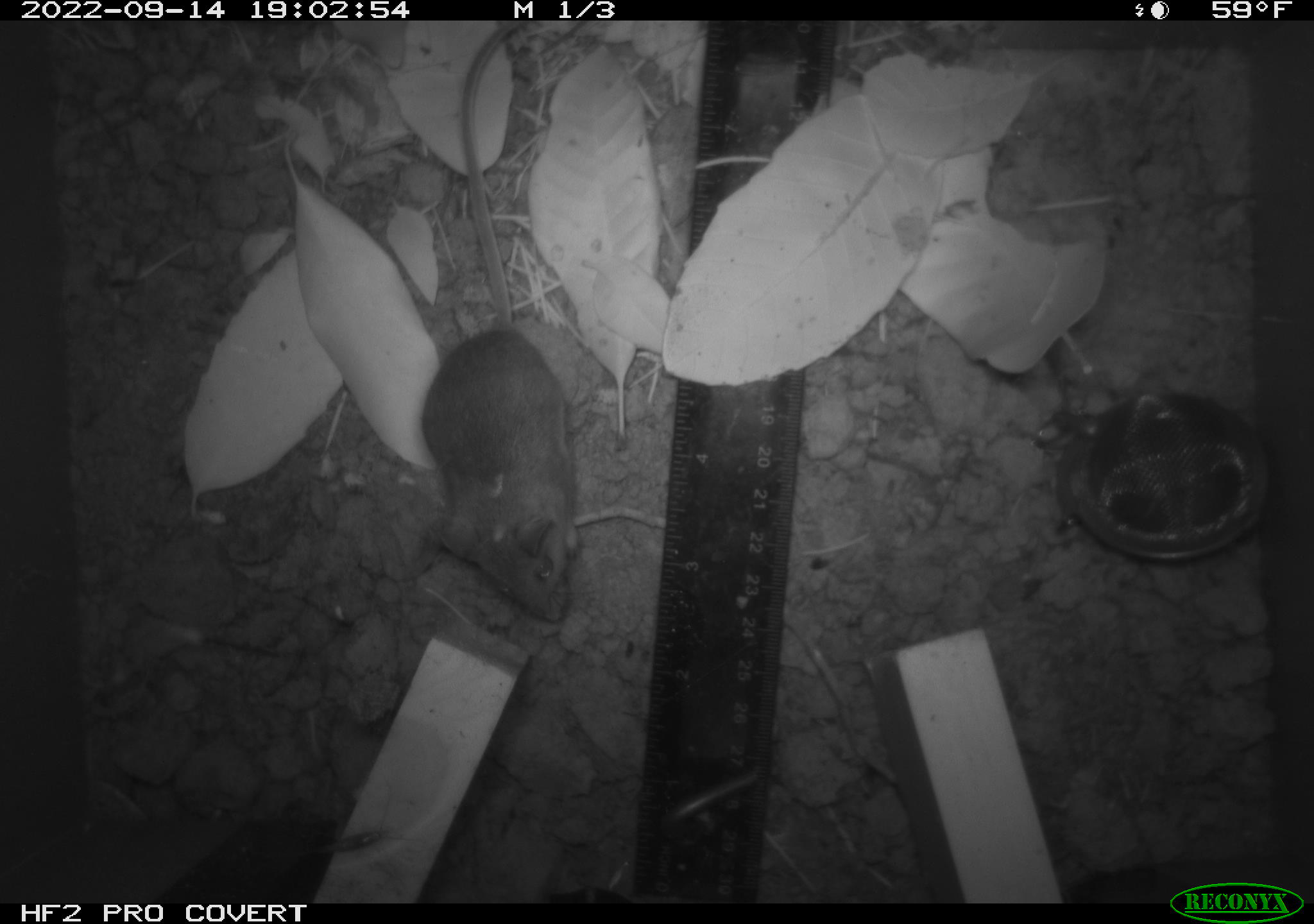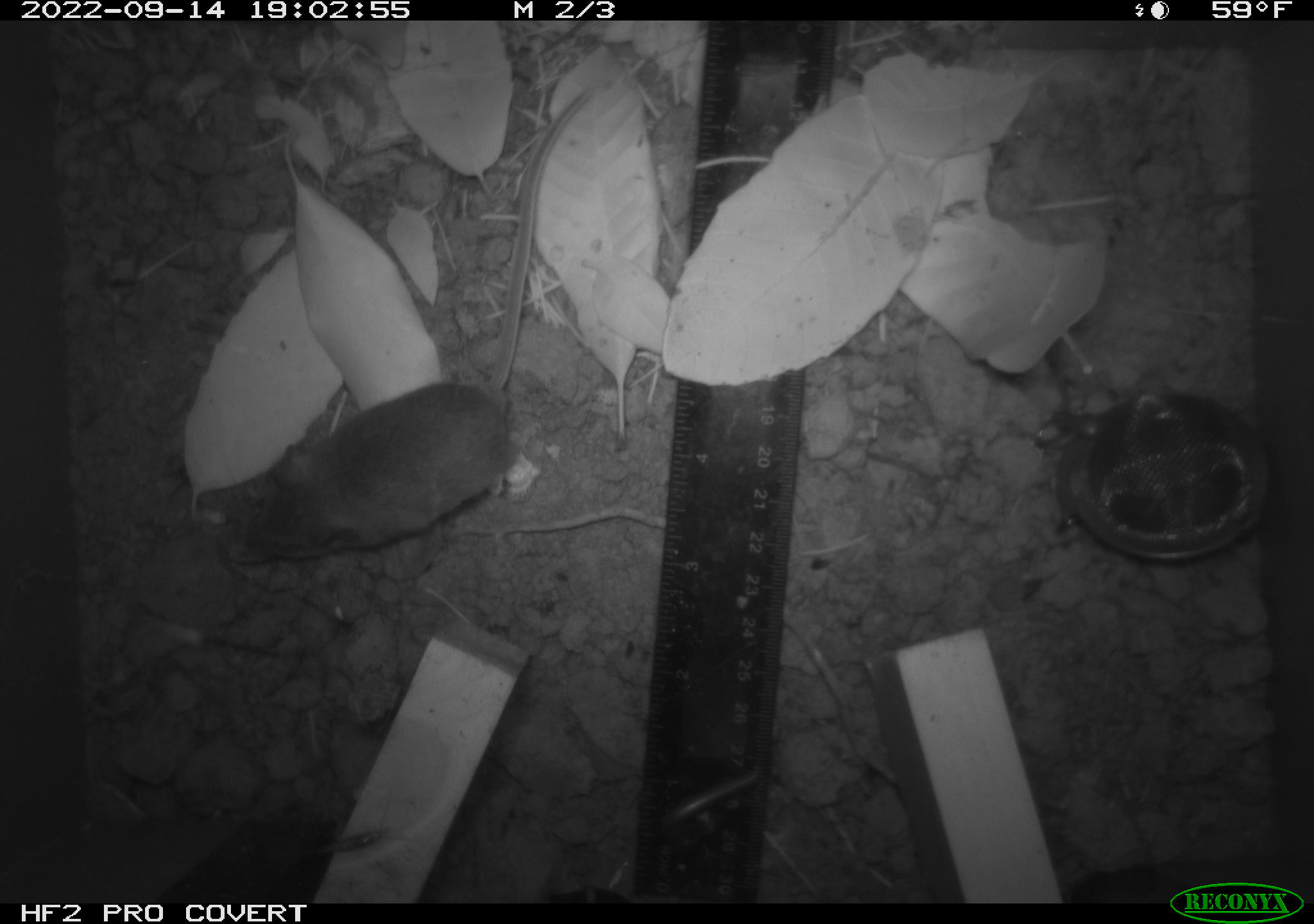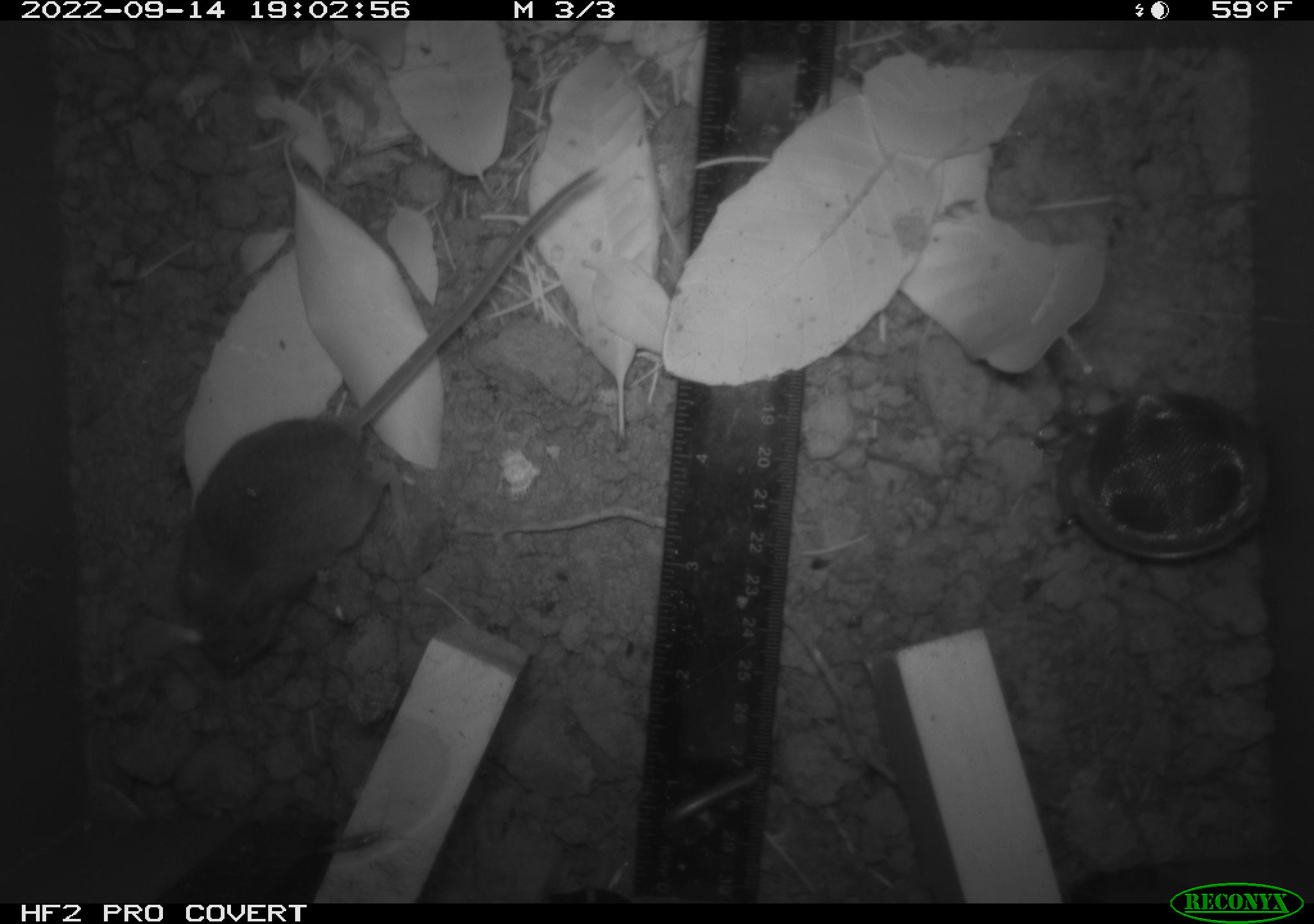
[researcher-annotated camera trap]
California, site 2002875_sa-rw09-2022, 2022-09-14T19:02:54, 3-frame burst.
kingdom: Animalia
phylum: Chordata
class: Mammalia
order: Rodentia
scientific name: Rodentia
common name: rodent